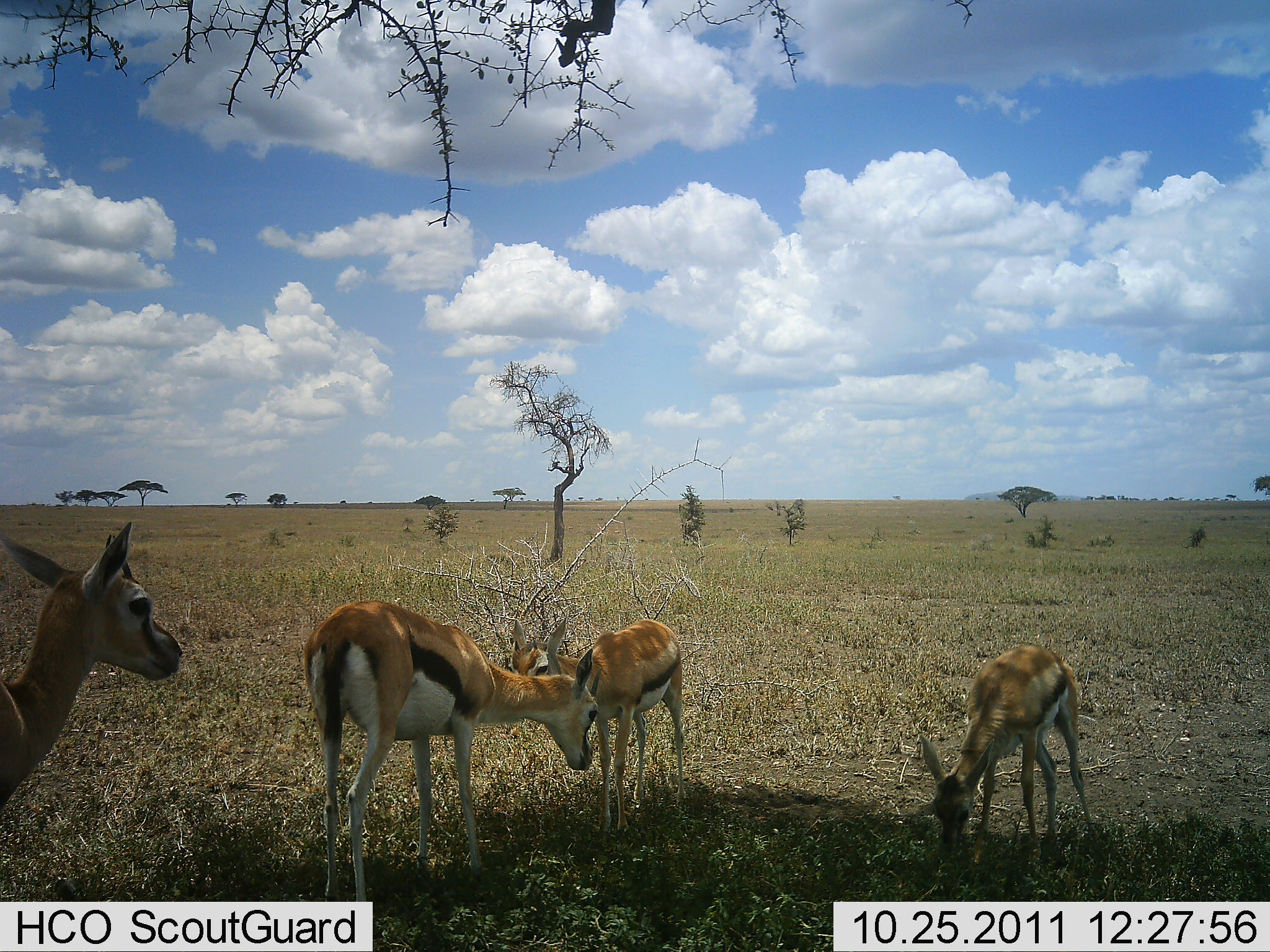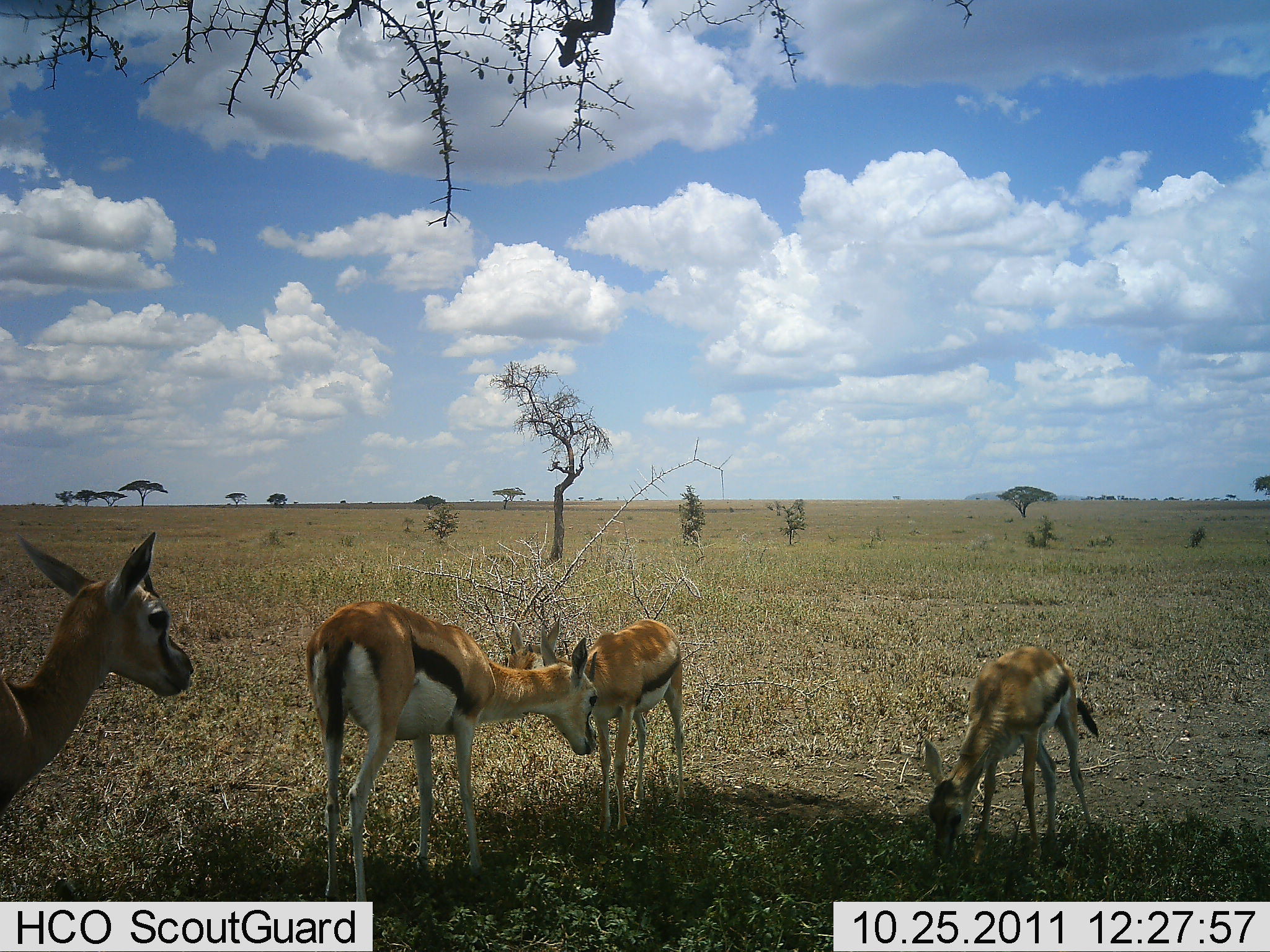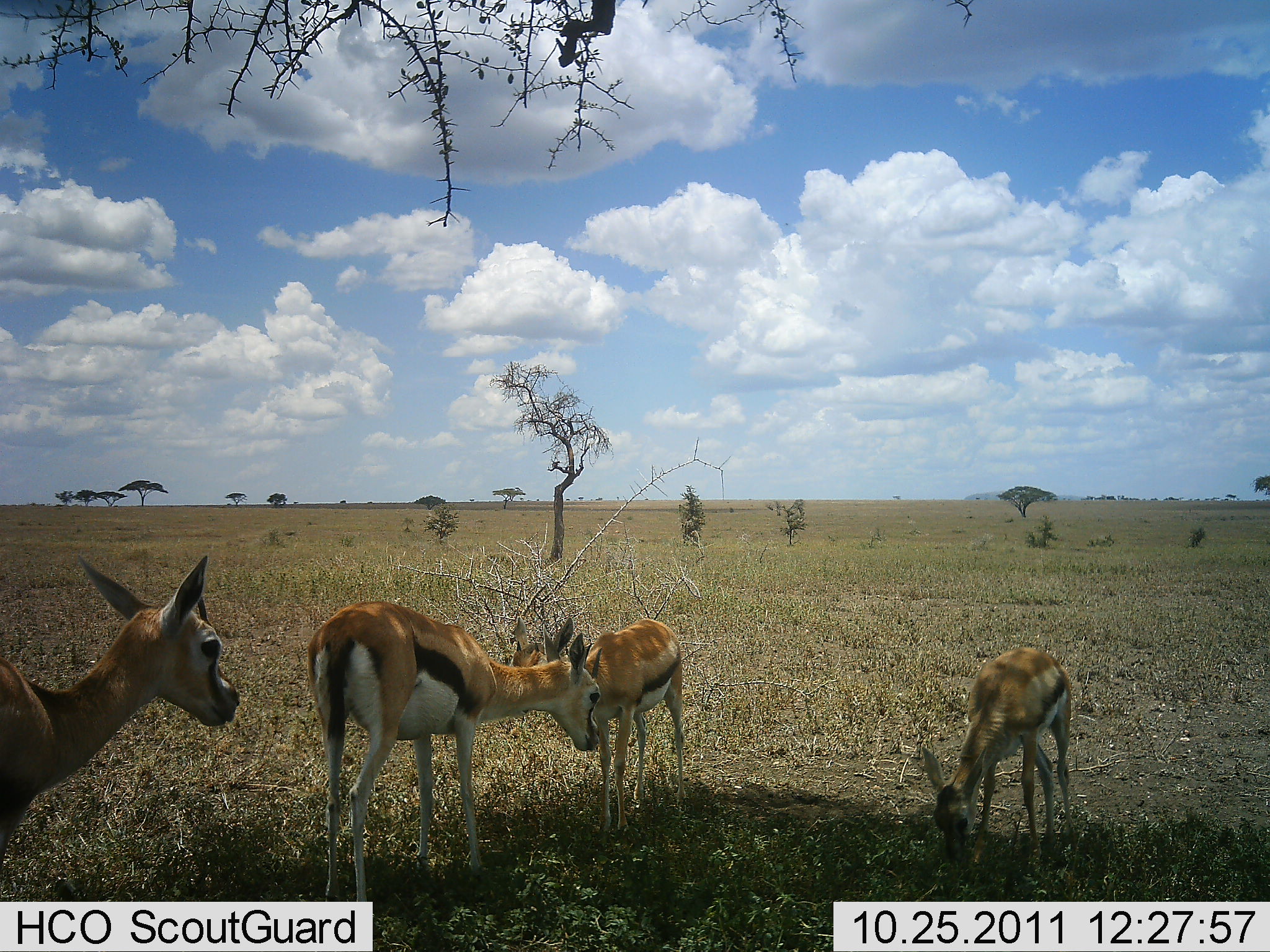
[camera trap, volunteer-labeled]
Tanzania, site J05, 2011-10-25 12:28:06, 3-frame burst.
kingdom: Animalia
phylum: Chordata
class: Mammalia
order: Artiodactyla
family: Bovidae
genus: Eudorcas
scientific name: Eudorcas thomsonii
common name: thomson's gazelle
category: gazellethomsons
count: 4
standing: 43%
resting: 7%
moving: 0%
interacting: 14%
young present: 36%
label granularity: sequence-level